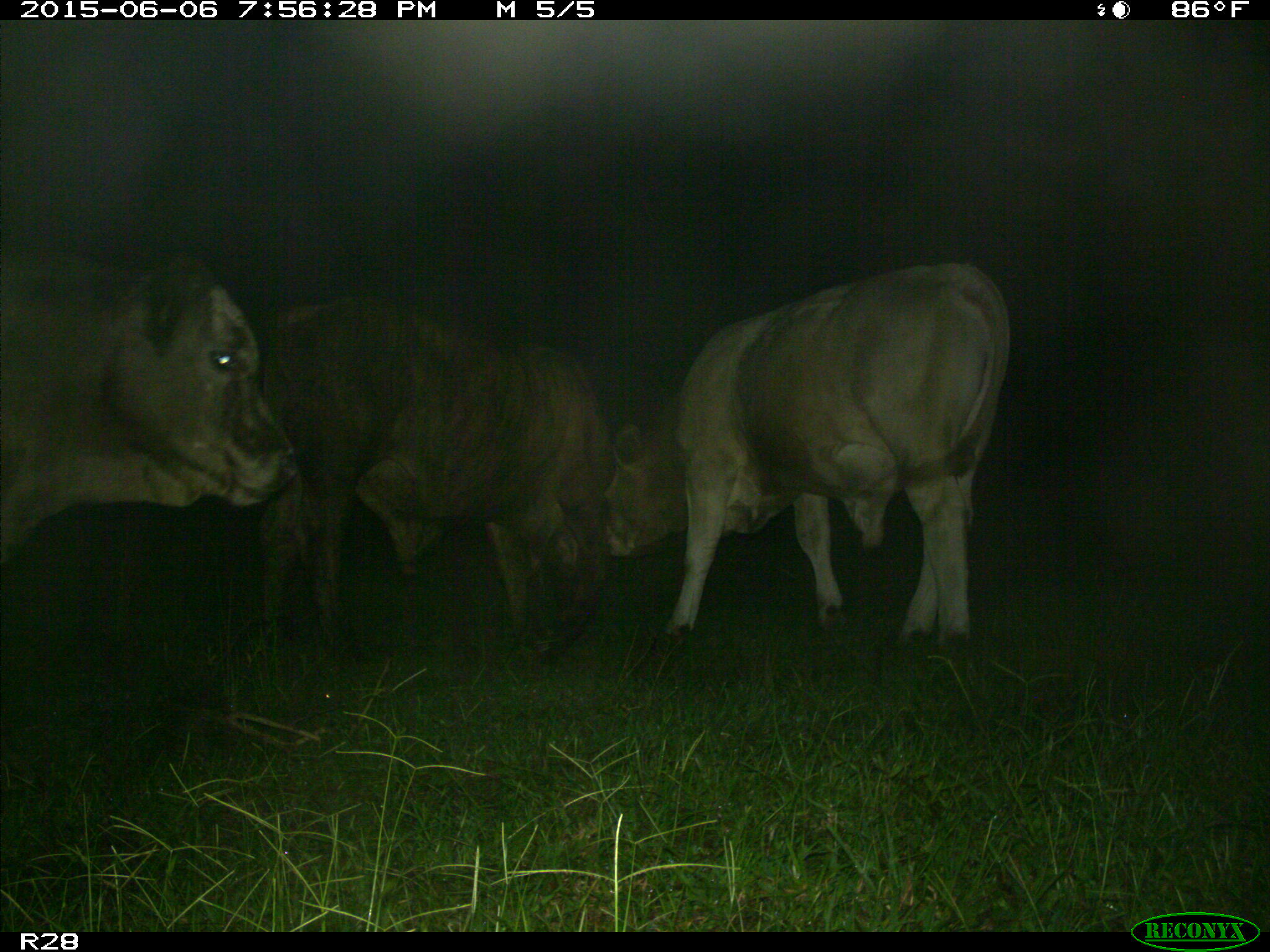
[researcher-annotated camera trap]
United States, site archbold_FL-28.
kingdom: Animalia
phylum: Chordata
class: Mammalia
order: Artiodactyla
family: Bovidae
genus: Bos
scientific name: Bos taurus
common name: domestic cow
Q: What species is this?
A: Bos taurus (domestic cow).